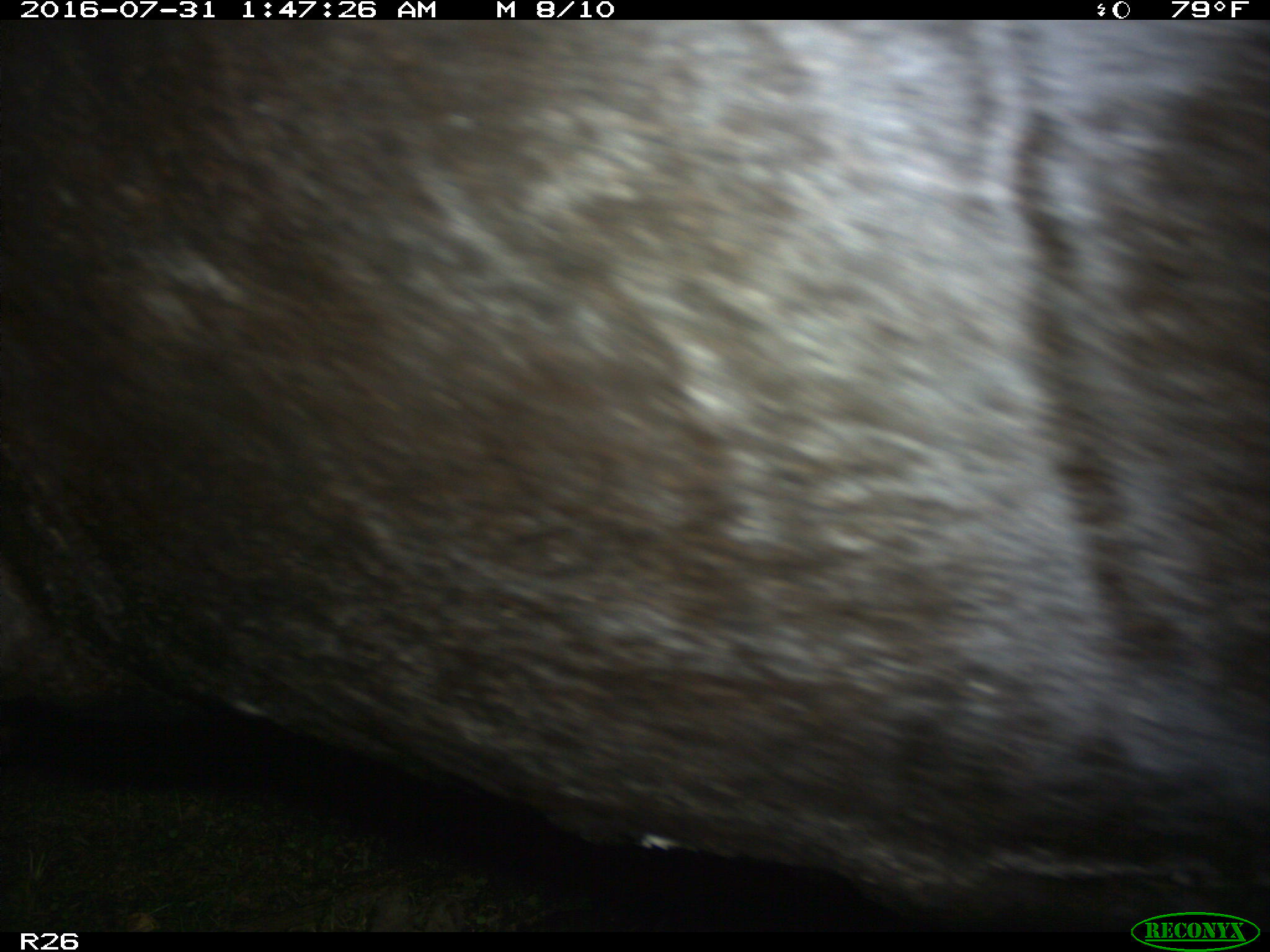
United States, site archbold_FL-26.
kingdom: Animalia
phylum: Chordata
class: Mammalia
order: Artiodactyla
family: Bovidae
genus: Bos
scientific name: Bos taurus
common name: domestic cow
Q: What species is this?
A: Bos taurus (domestic cow).